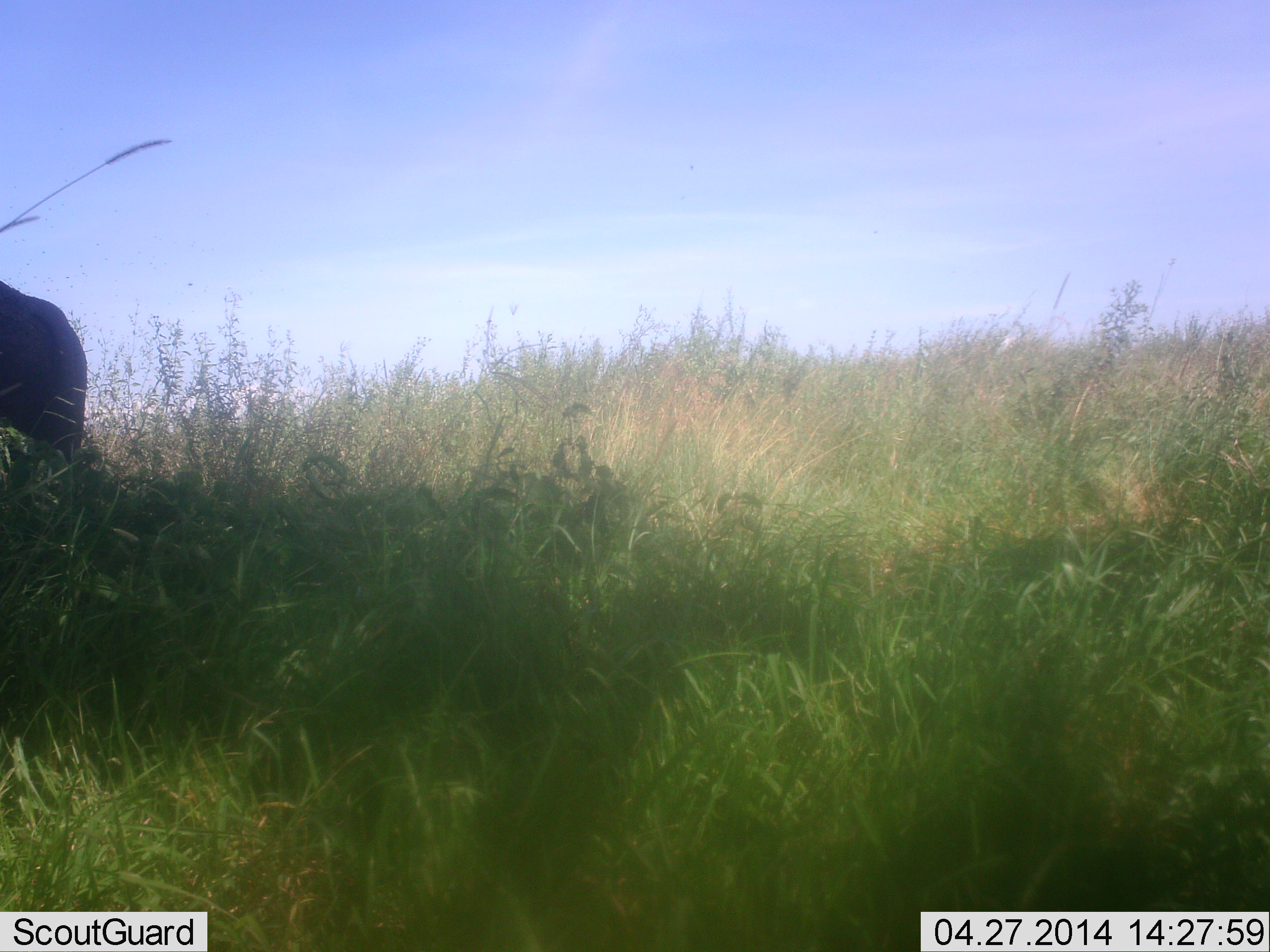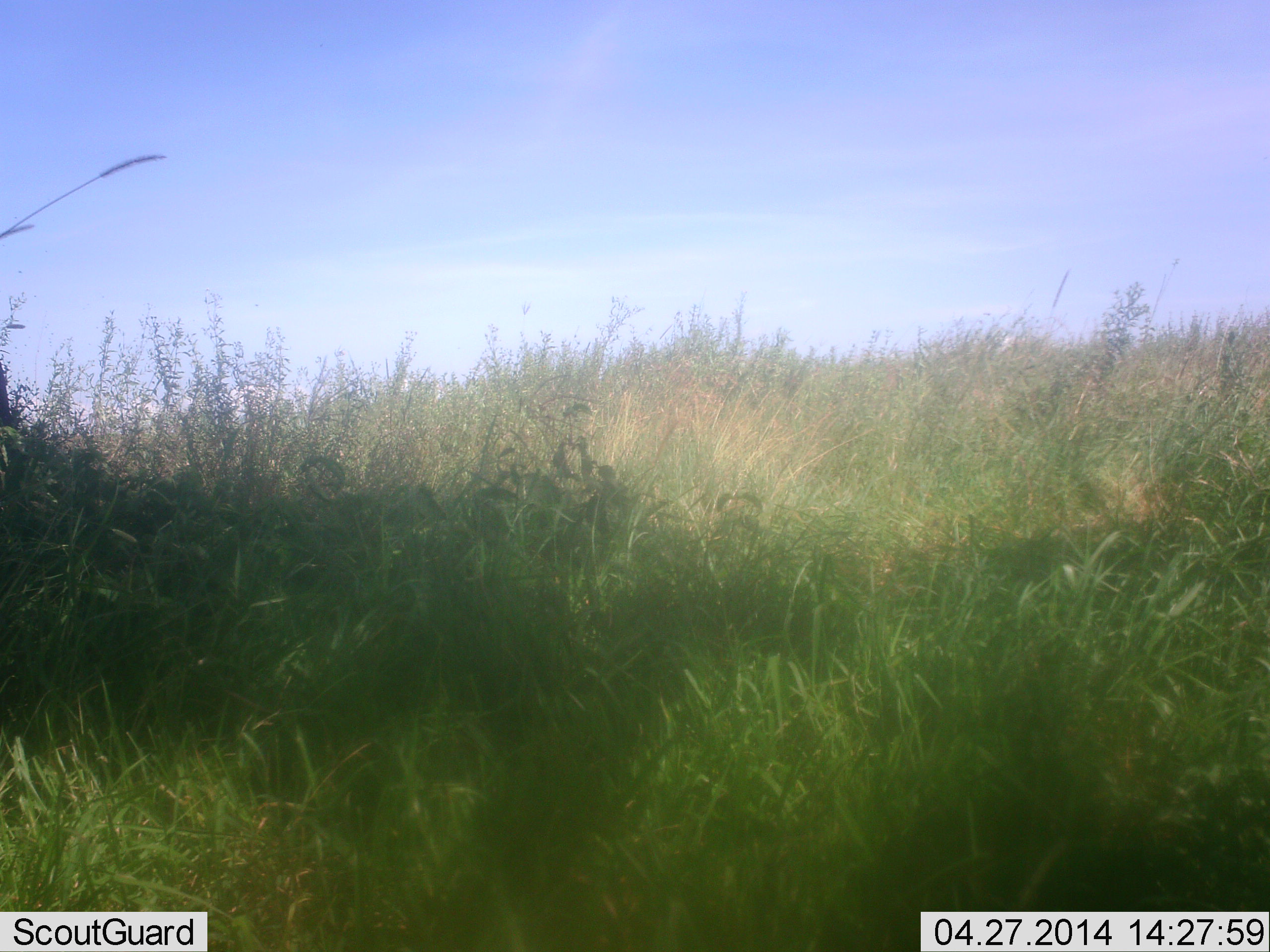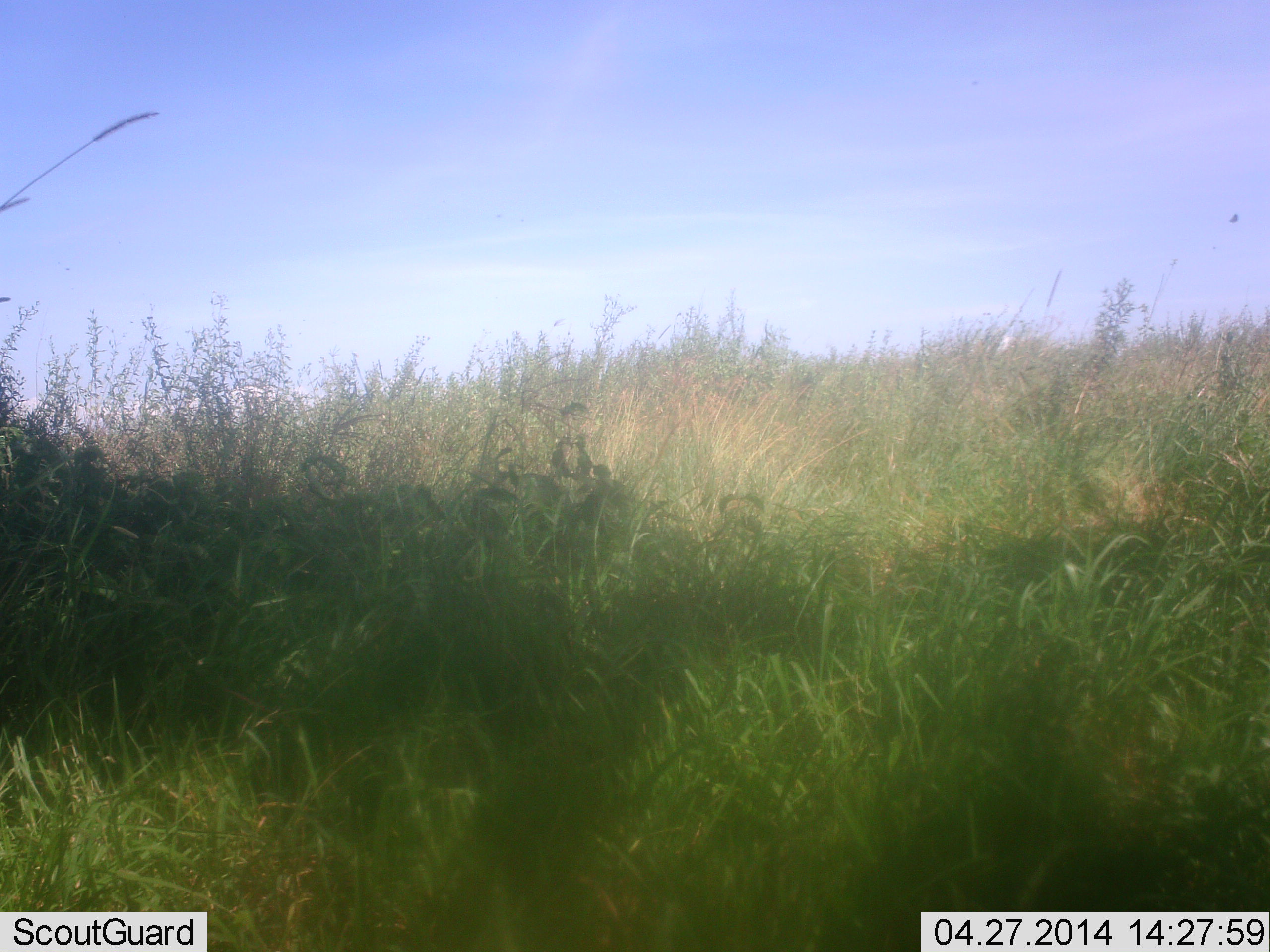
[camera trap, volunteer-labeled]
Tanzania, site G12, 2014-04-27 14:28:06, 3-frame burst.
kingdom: Animalia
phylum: Chordata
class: Mammalia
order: Artiodactyla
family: Bovidae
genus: Syncerus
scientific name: Syncerus caffer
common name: cape buffalo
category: buffalo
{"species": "buffalo (cape buffalo) (Syncerus caffer)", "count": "1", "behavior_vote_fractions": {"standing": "20%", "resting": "0%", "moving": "80%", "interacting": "0%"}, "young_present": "0%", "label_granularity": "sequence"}